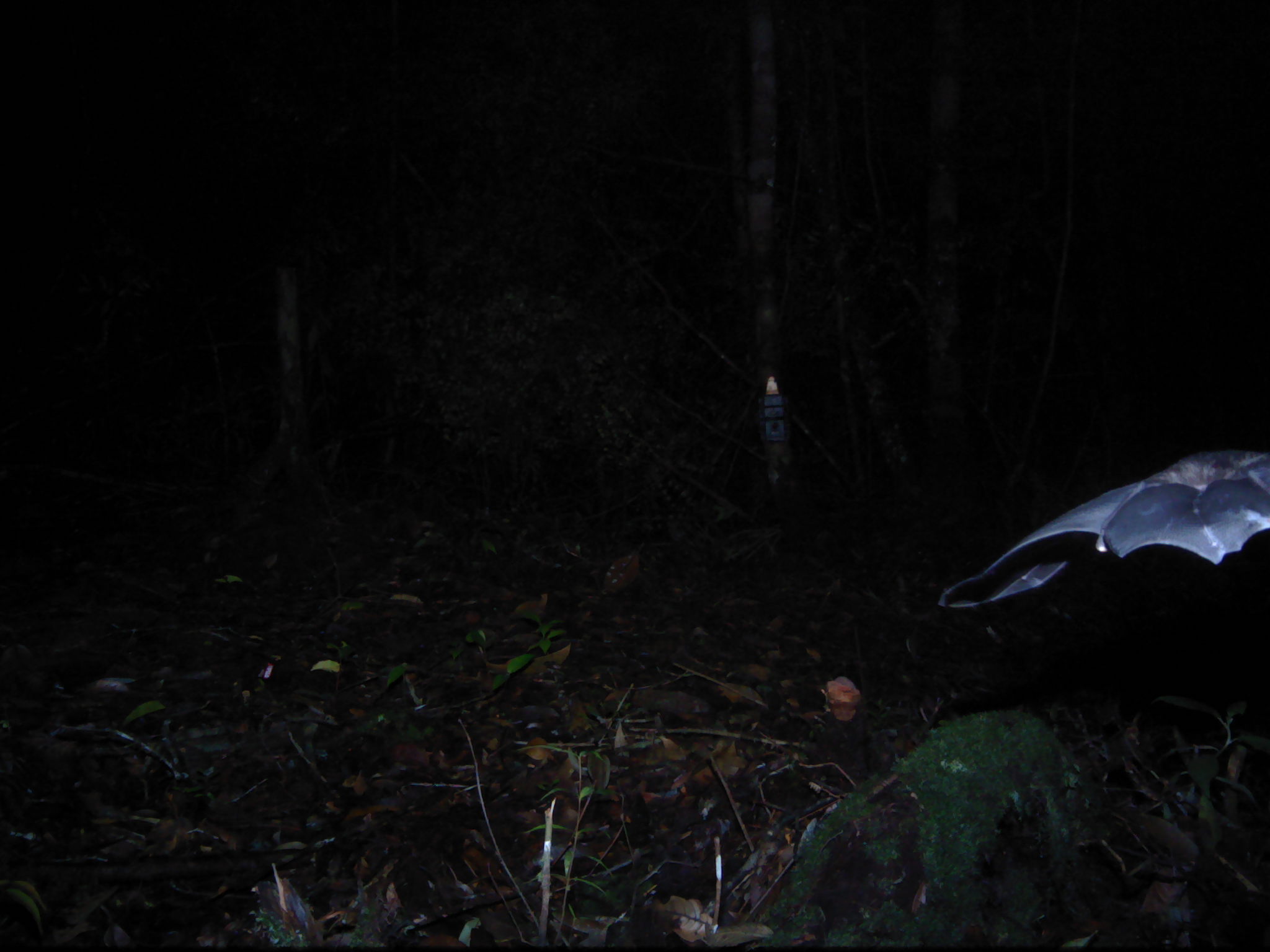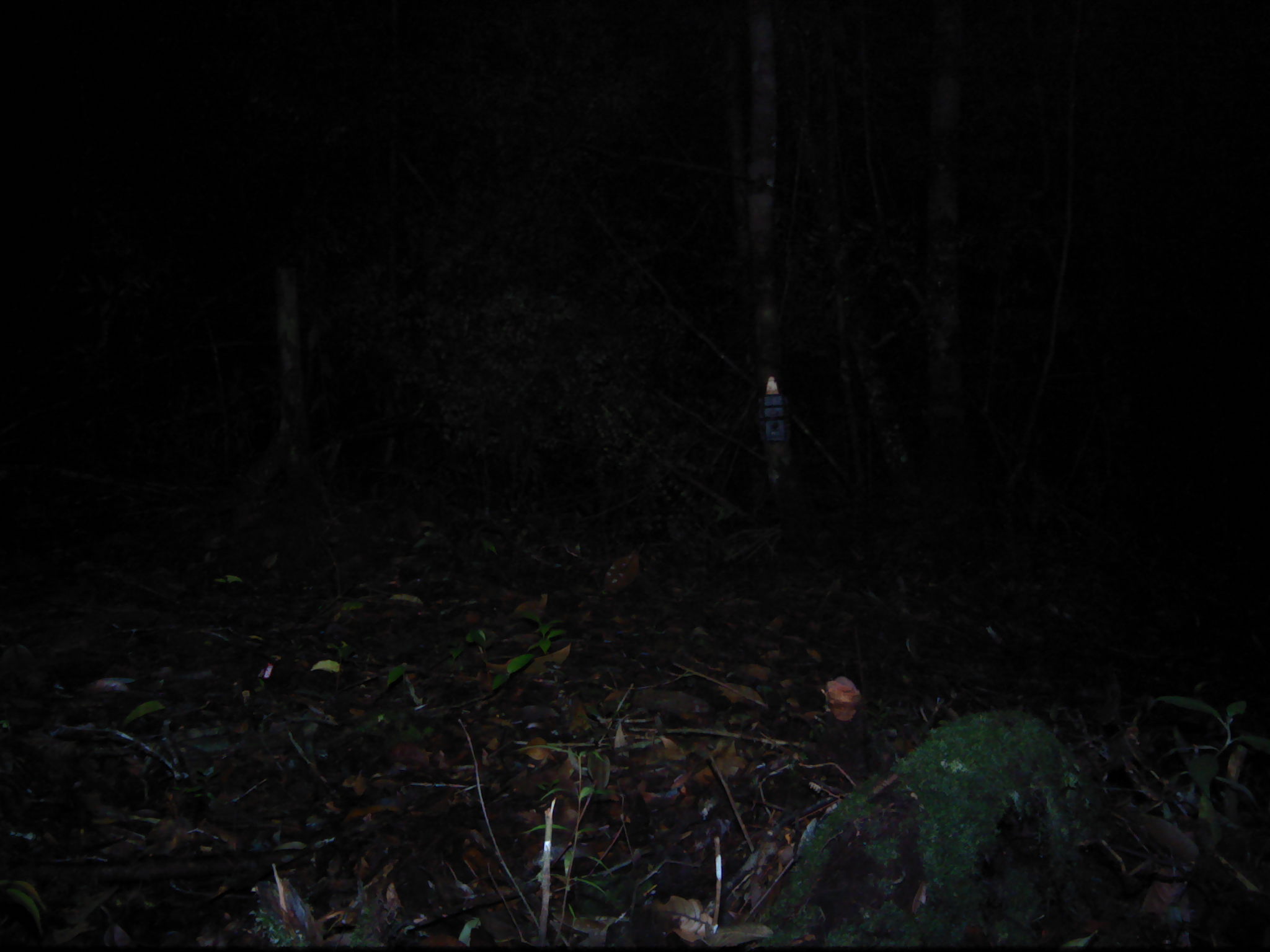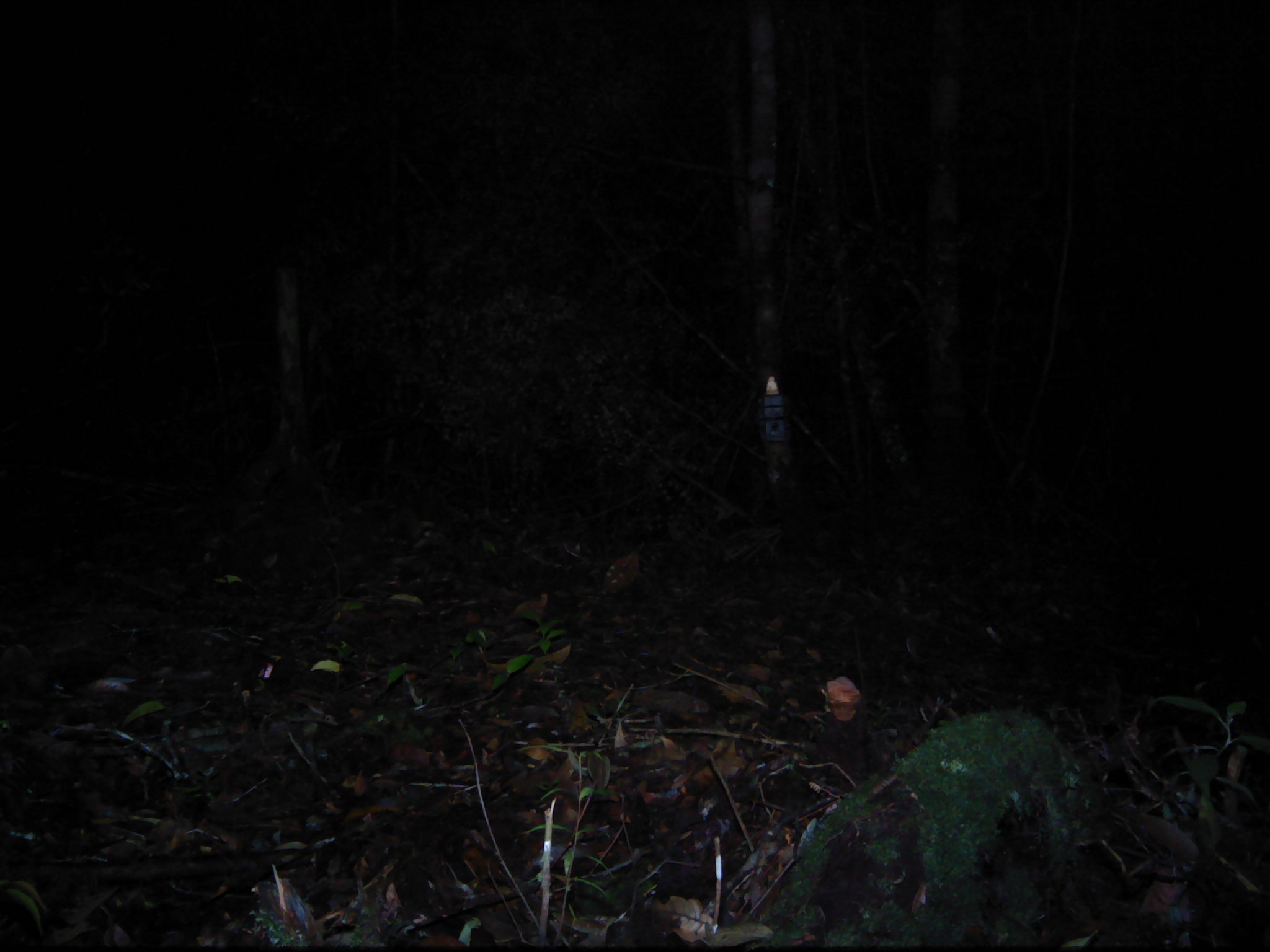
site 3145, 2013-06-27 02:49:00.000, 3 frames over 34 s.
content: unidentified animal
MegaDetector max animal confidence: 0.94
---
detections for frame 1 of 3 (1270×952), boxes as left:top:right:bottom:
unknown: 934:444:1270:616